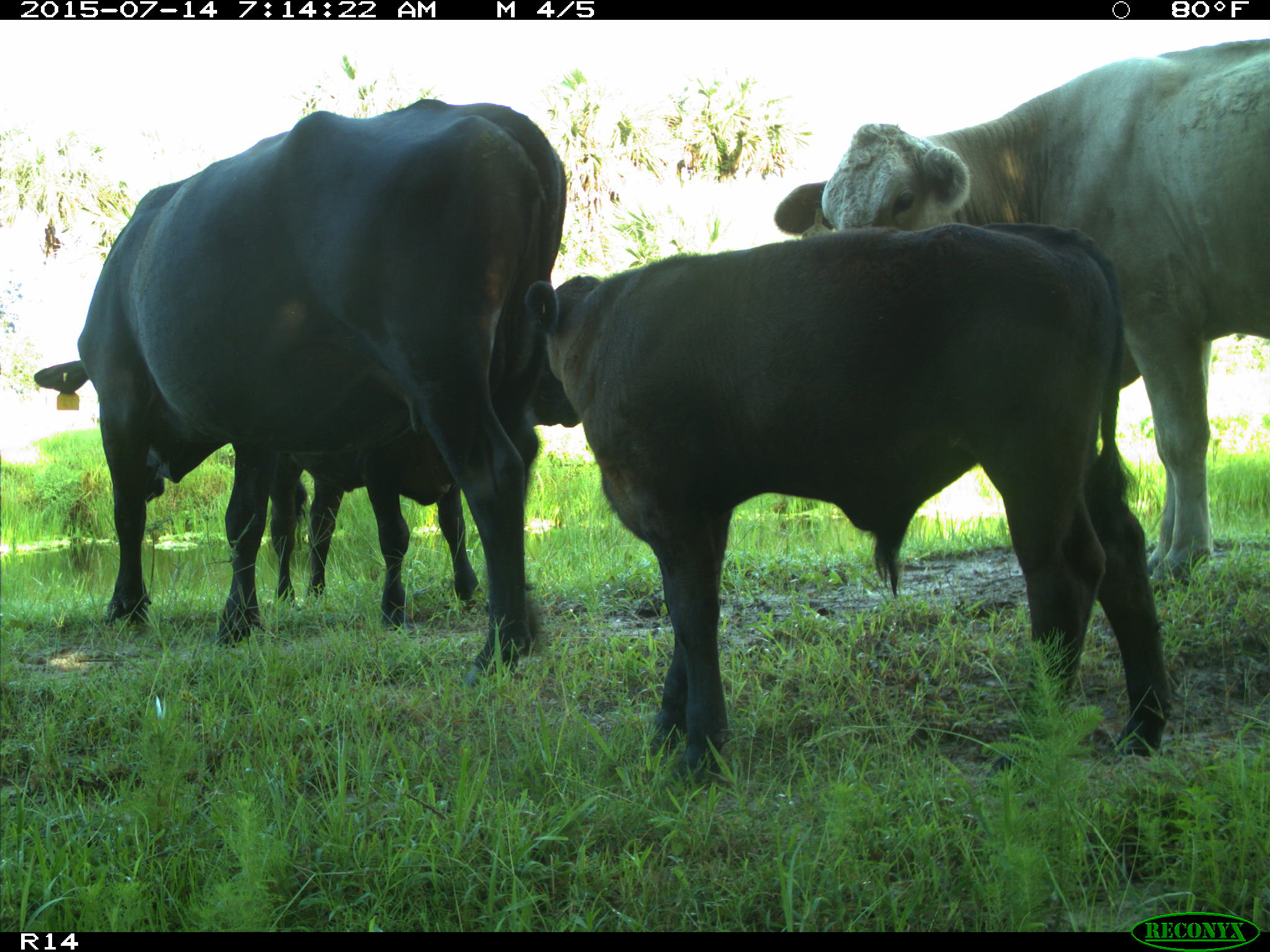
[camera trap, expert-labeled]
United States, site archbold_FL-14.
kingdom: Animalia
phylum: Chordata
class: Mammalia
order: Artiodactyla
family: Bovidae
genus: Bos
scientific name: Bos taurus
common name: domestic cow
Bos taurus (domestic cow).